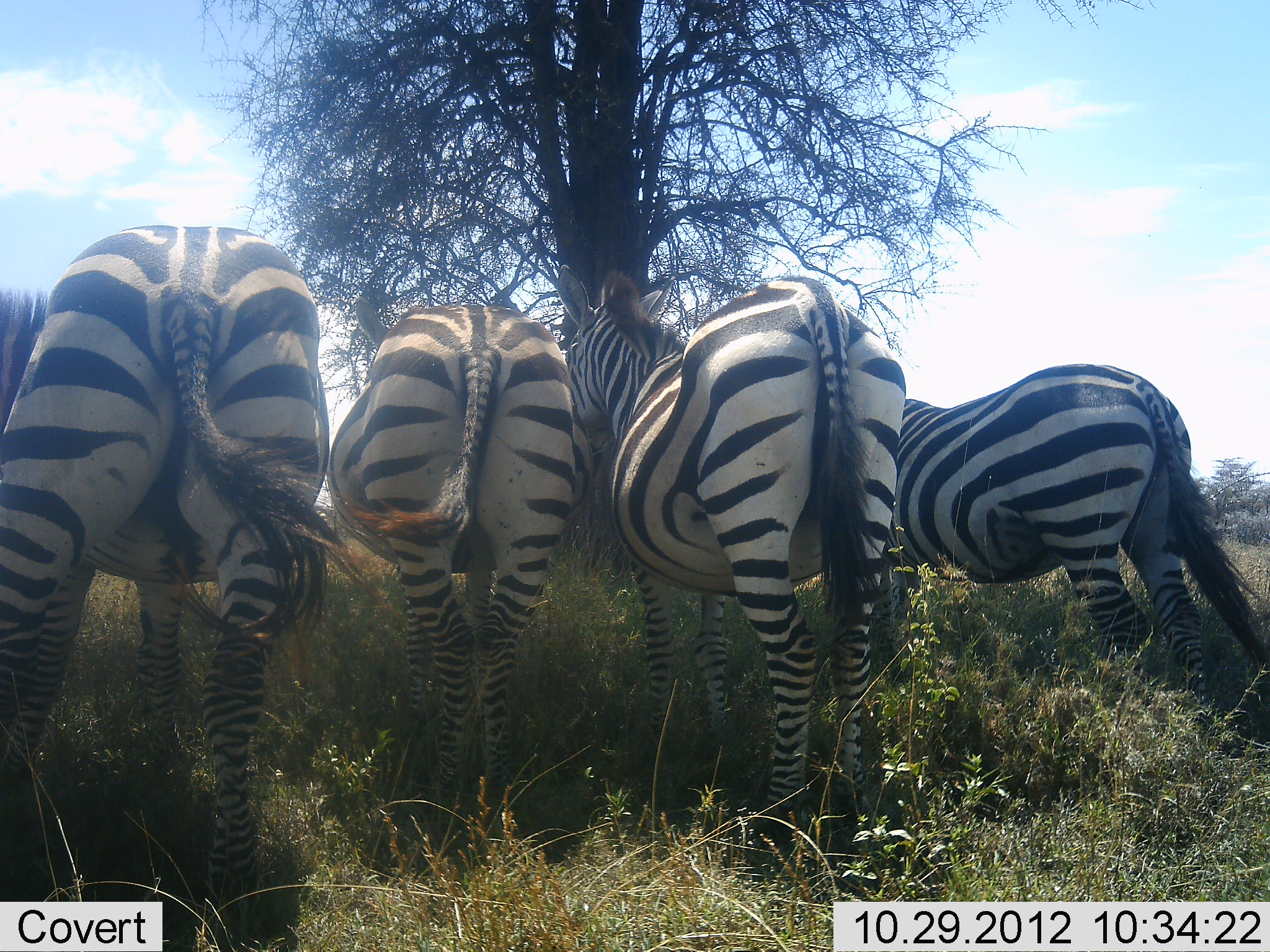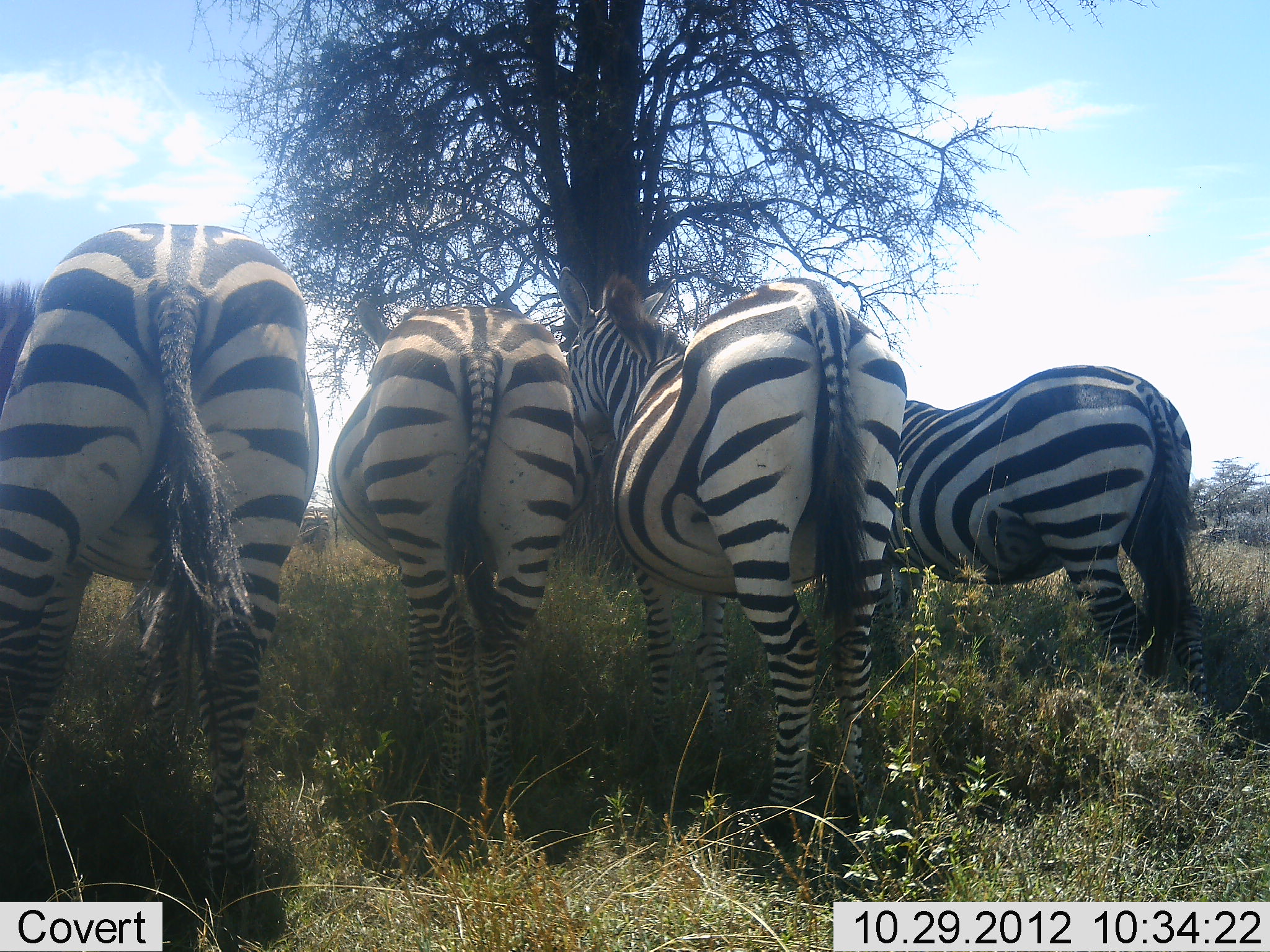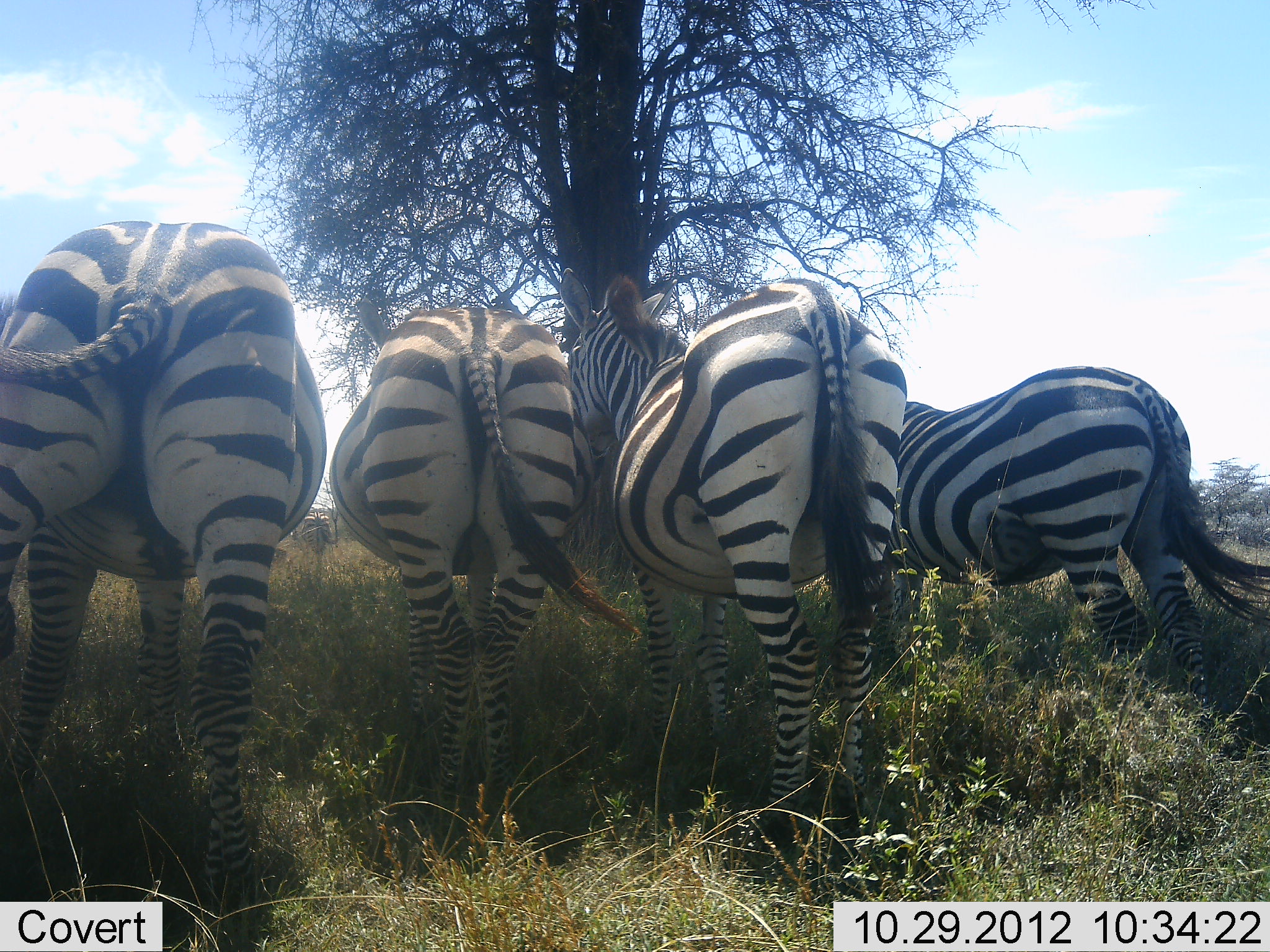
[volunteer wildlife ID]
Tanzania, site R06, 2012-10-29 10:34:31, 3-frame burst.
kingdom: Animalia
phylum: Chordata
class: Mammalia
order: Perissodactyla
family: Equidae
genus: Equus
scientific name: Equus quagga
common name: plains zebra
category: zebra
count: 4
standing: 100%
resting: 10%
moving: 0%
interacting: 10%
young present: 0%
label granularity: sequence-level